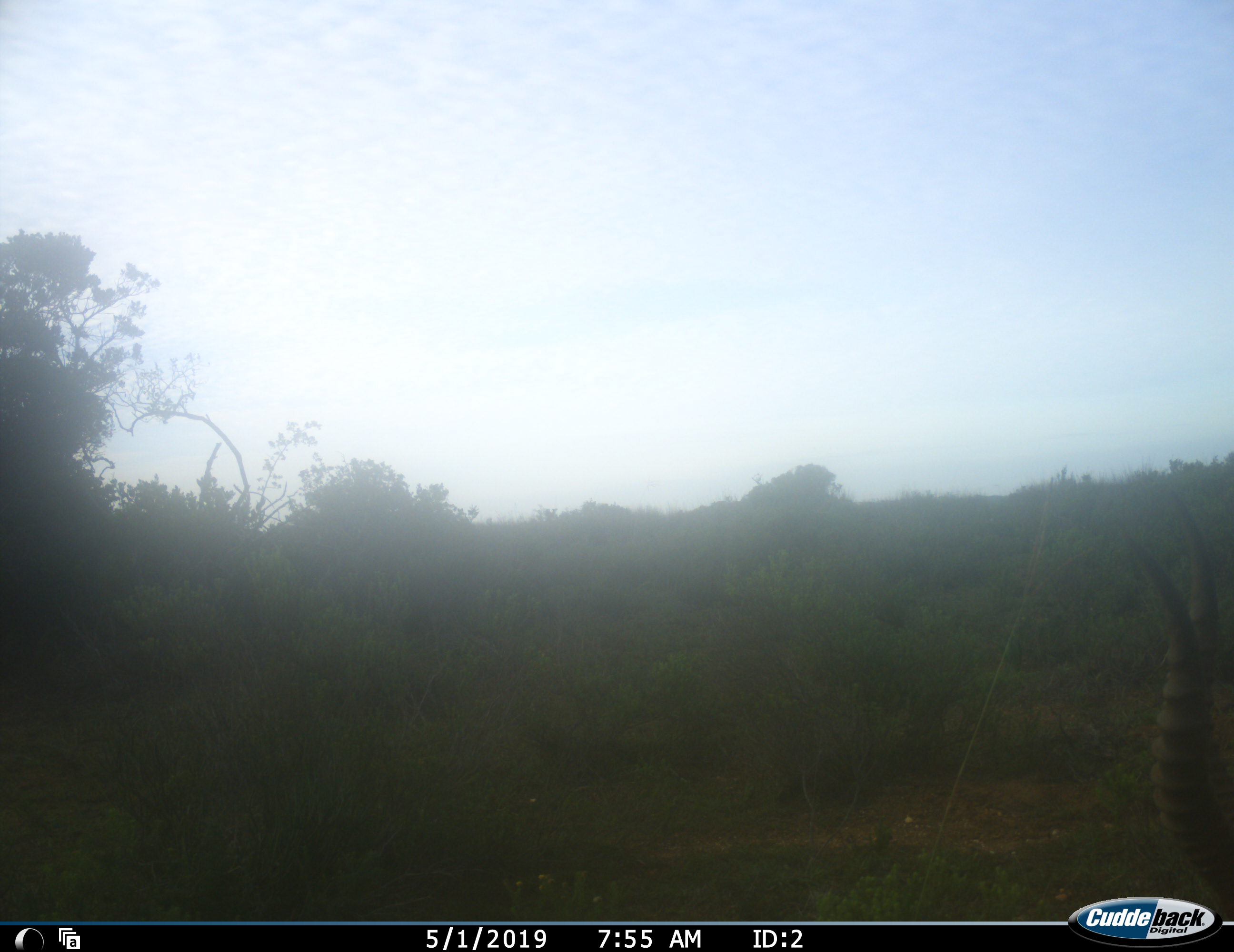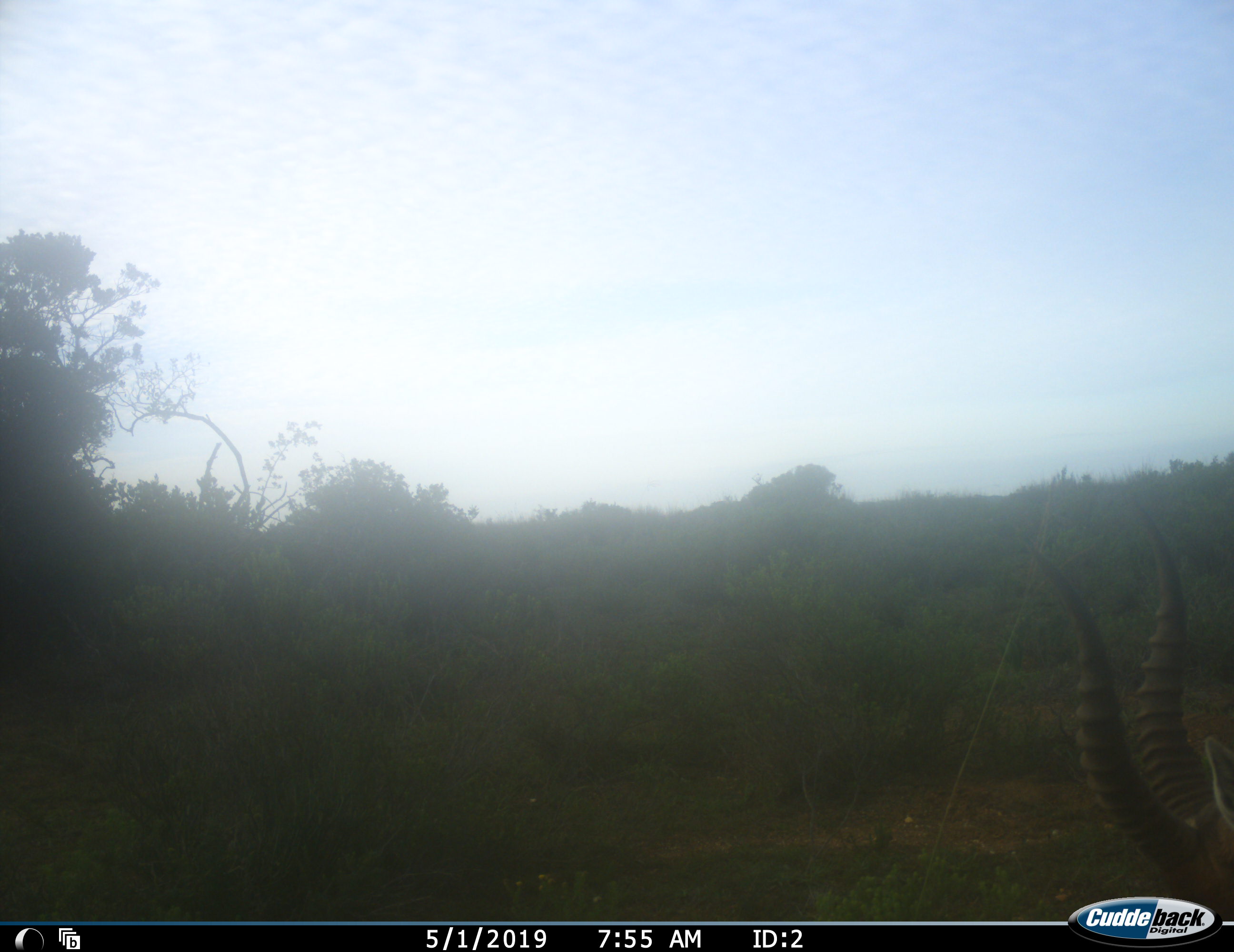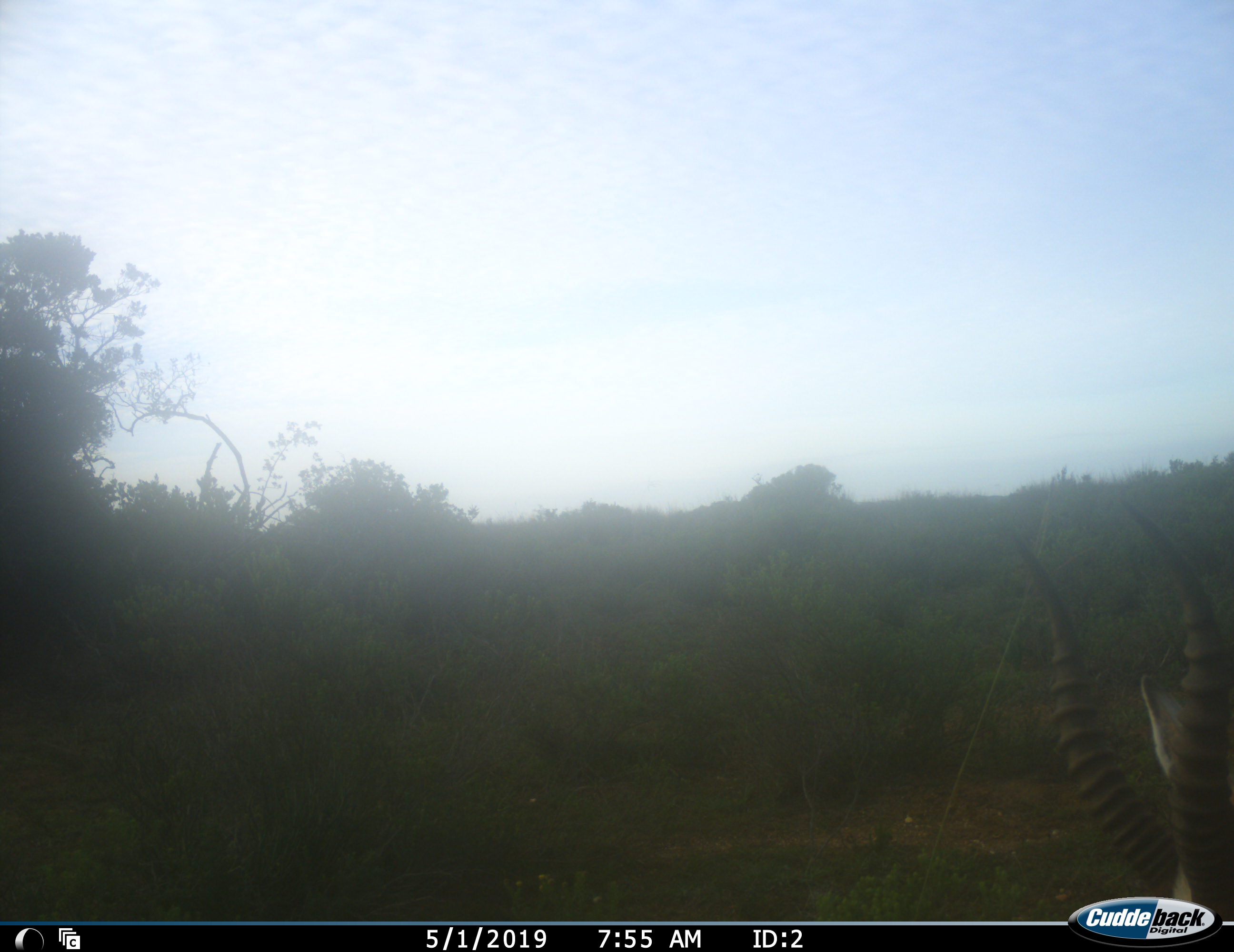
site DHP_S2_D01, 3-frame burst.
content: unidentified animal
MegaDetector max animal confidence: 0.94